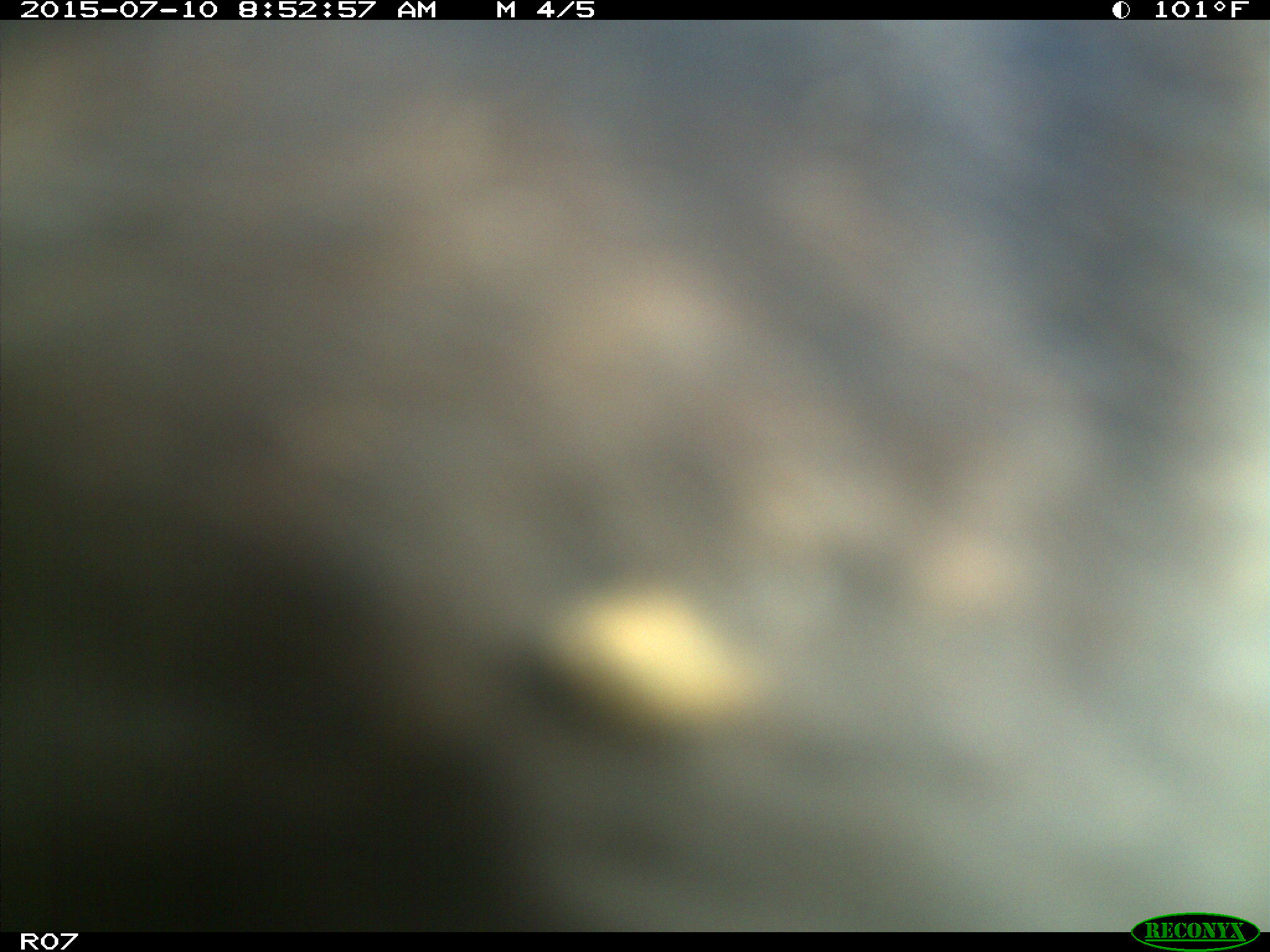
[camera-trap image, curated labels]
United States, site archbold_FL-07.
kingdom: Animalia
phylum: Chordata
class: Mammalia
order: Artiodactyla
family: Bovidae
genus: Bos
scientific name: Bos taurus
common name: domestic cow